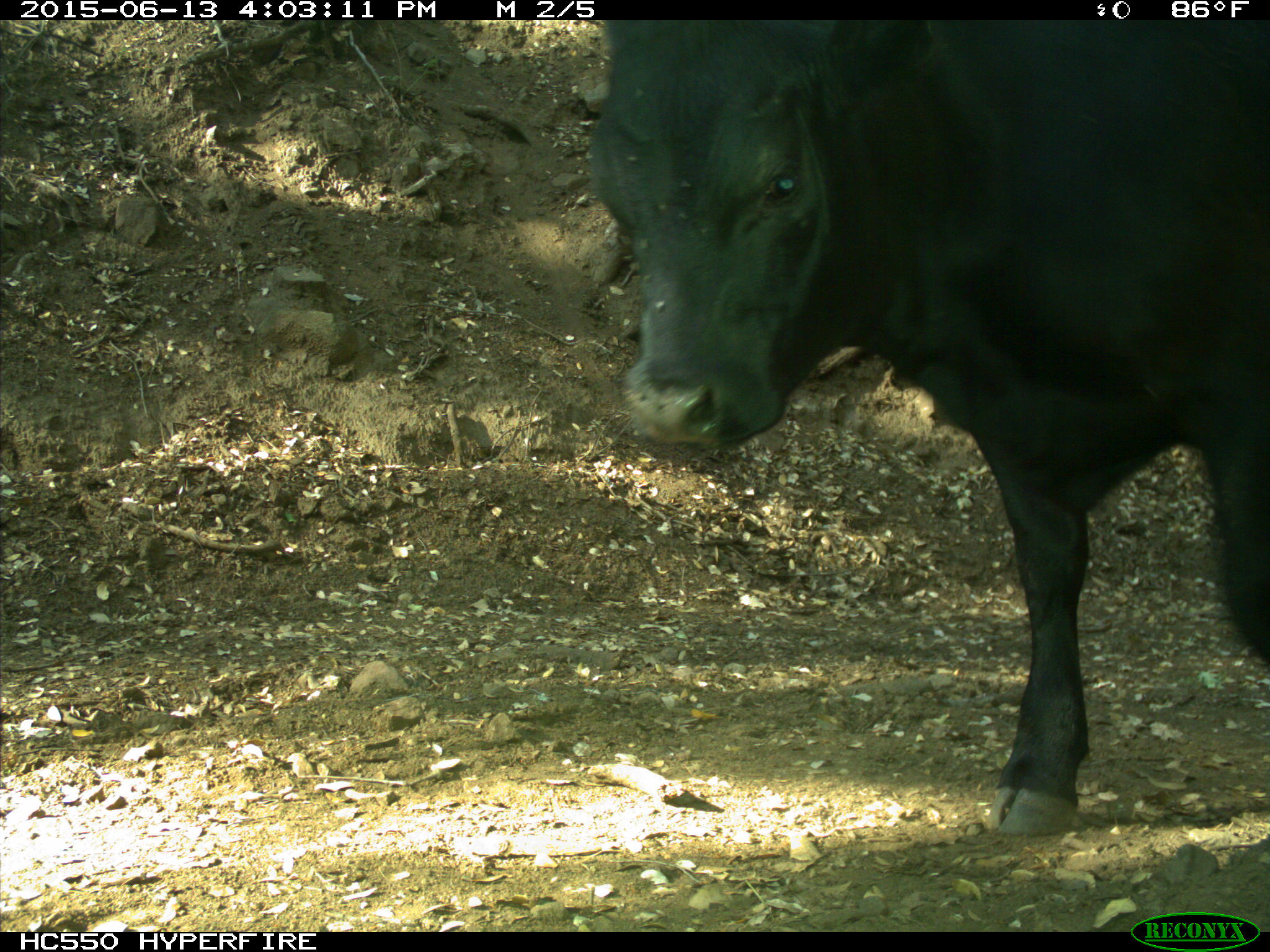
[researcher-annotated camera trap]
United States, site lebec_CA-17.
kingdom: Animalia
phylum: Chordata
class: Mammalia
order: Artiodactyla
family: Bovidae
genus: Bos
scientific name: Bos taurus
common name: domestic cow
Bos taurus (domestic cow).